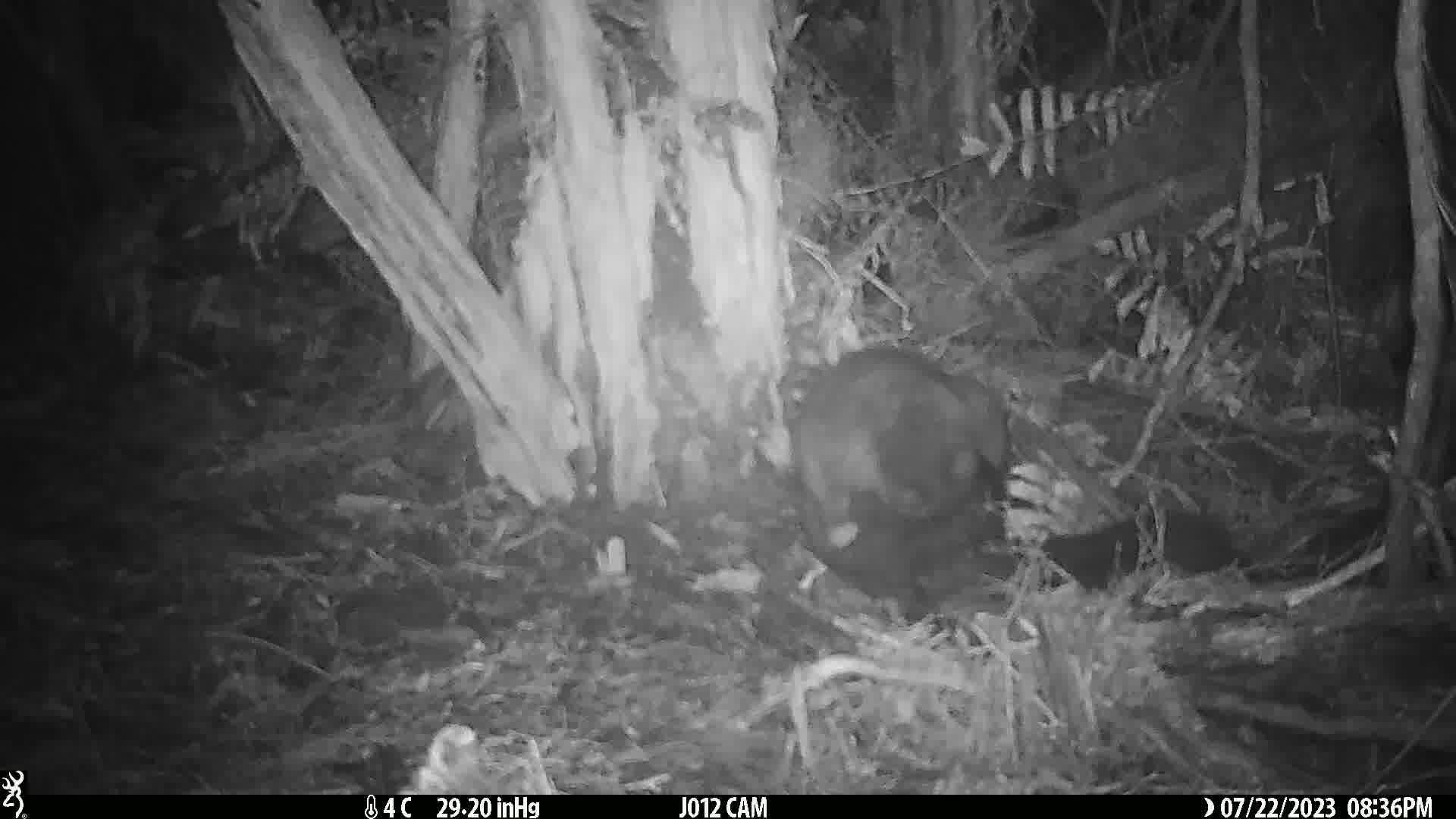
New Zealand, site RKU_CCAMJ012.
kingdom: Animalia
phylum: Chordata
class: Mammalia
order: Diprotodontia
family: Phalangeridae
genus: Trichosurus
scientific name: Trichosurus vulpecula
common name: common brushtail possum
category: possum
Possum (common brushtail possum) (Trichosurus vulpecula).